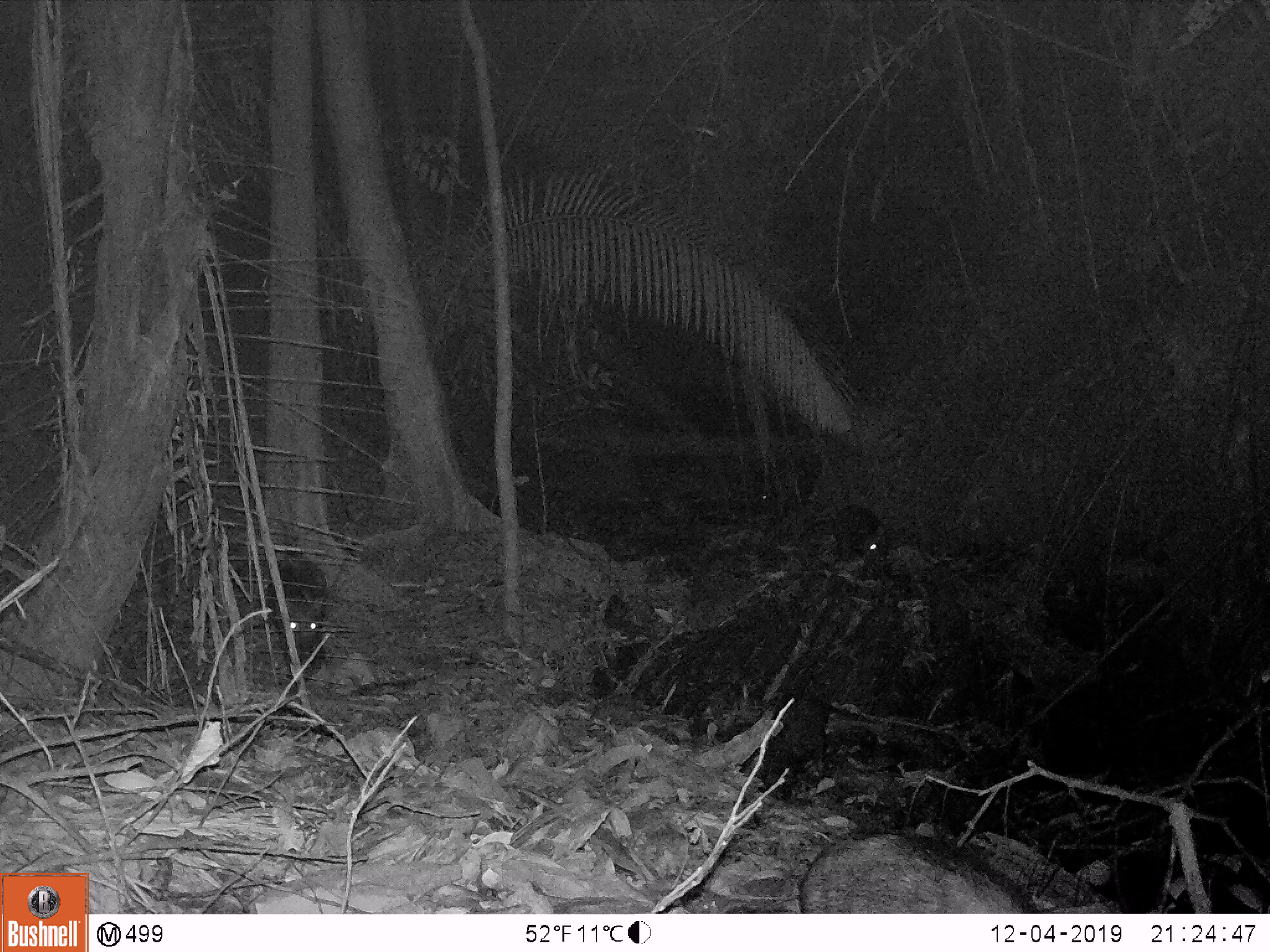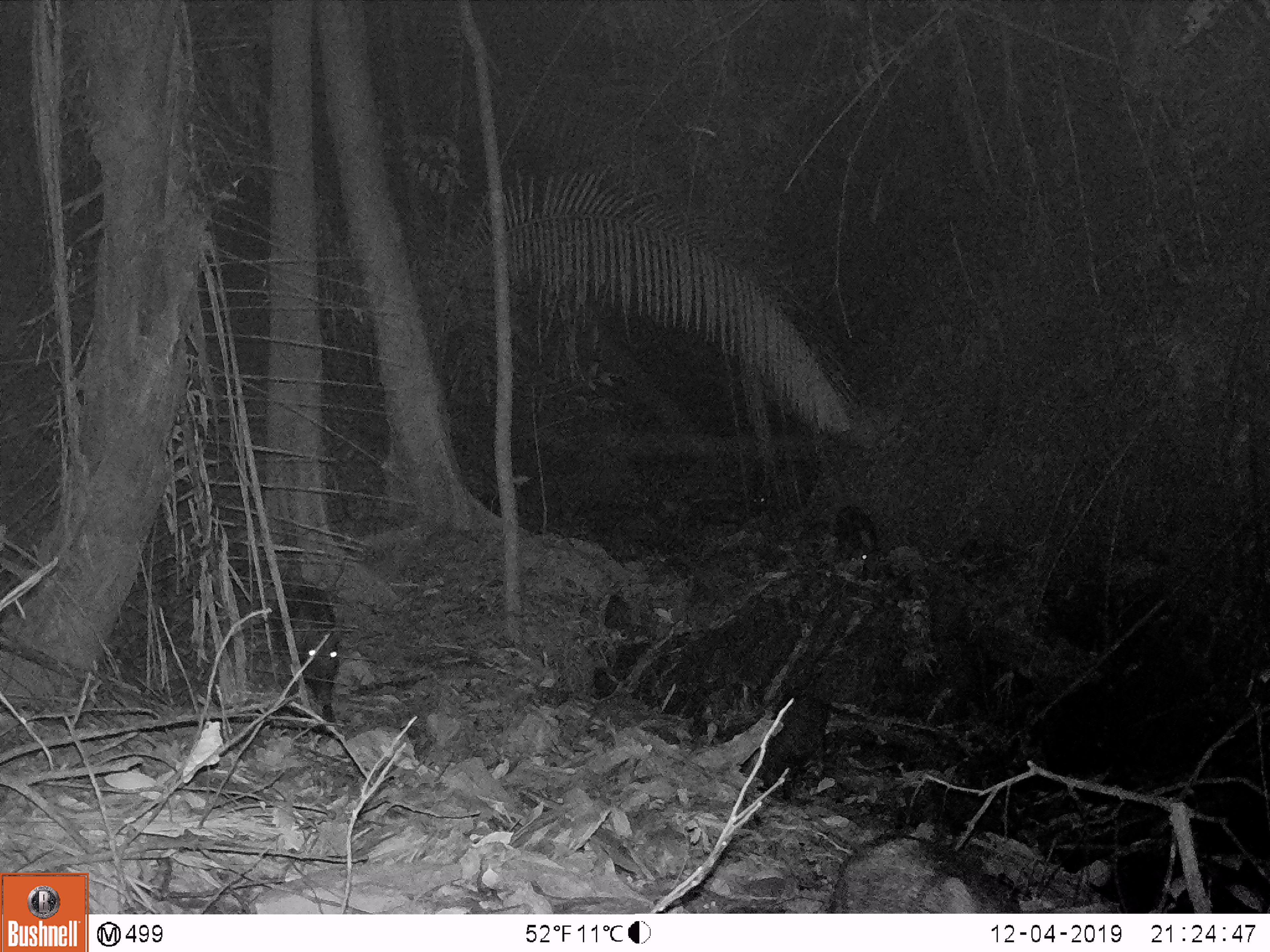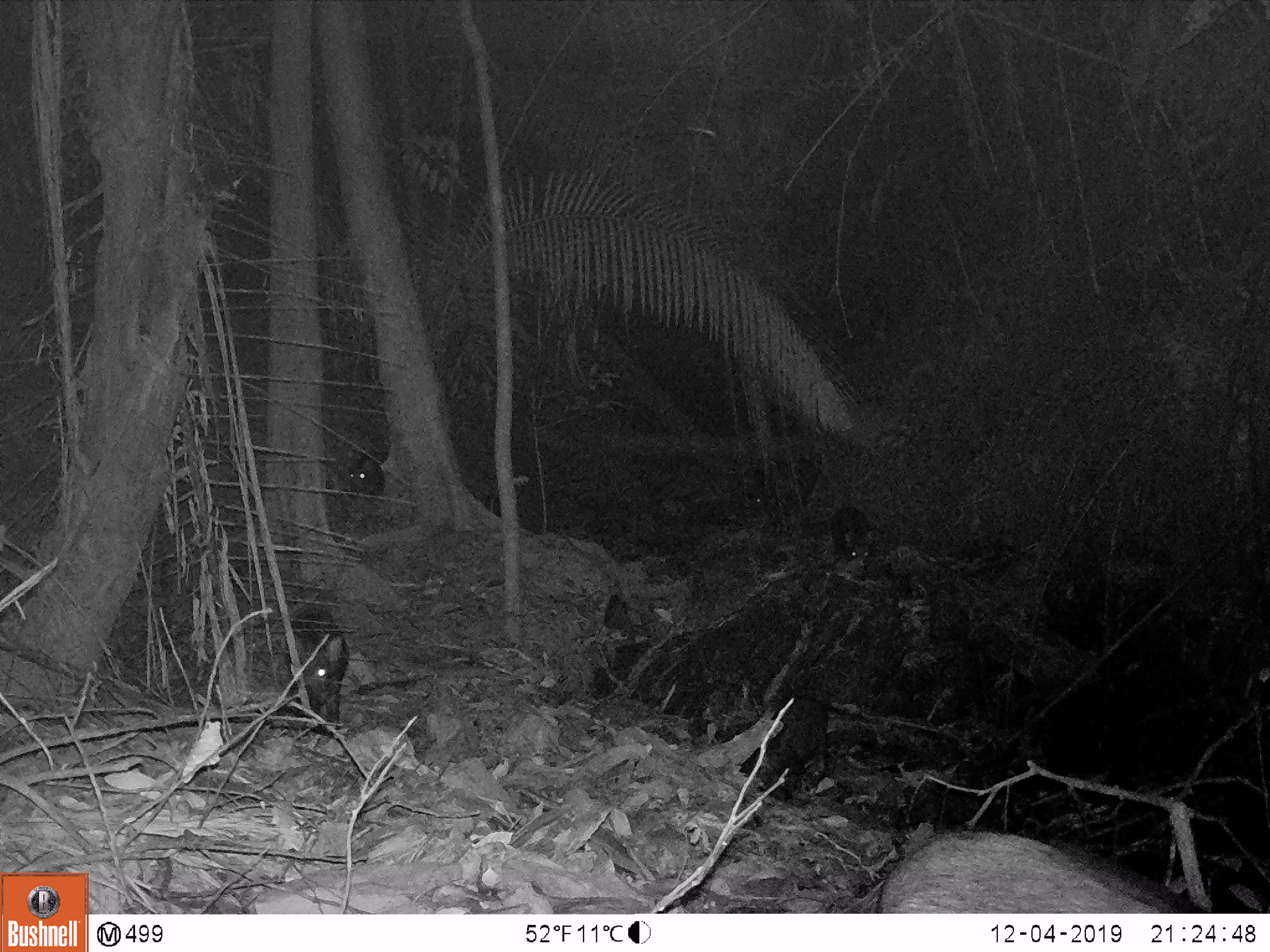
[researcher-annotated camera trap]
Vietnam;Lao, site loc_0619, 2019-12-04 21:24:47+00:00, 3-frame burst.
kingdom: Animalia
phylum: Chordata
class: Mammalia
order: Artiodactyla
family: Suidae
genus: Sus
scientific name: Sus scrofa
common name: eurasian wild pig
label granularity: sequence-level